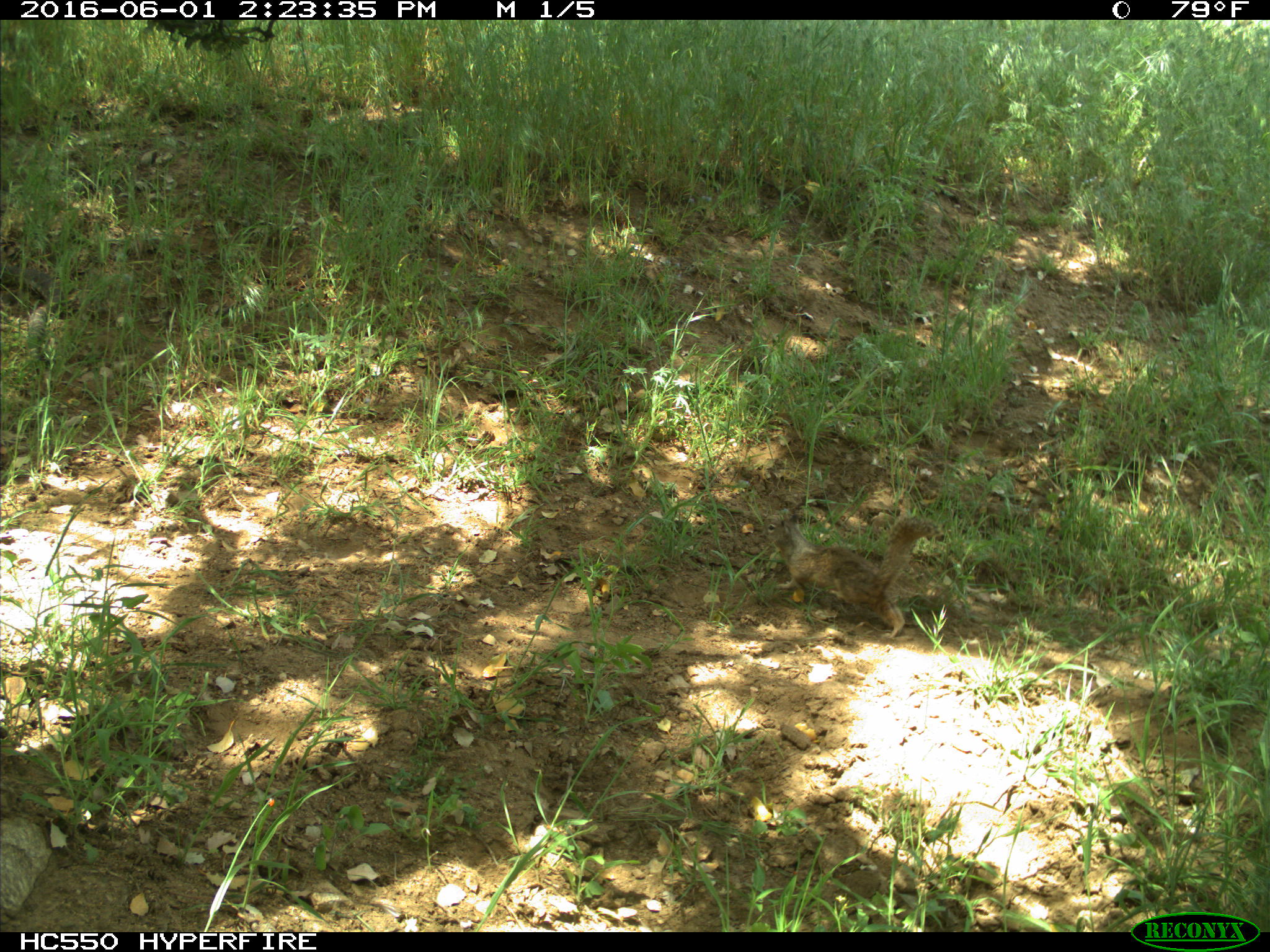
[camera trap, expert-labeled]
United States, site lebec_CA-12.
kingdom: Animalia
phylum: Chordata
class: Mammalia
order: Rodentia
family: Sciuridae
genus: Otospermophilus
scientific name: Otospermophilus beecheyi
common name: california ground squirrel